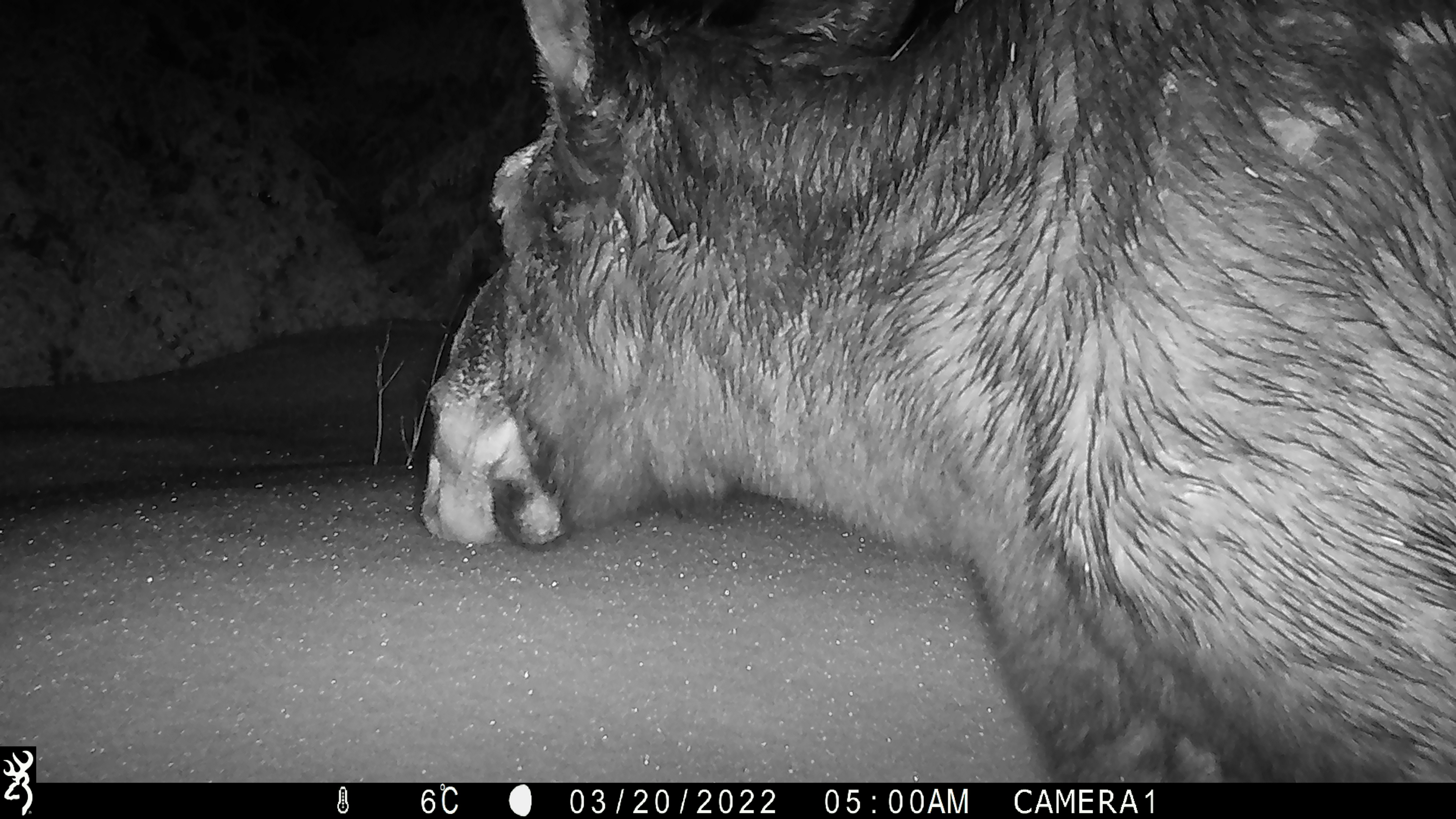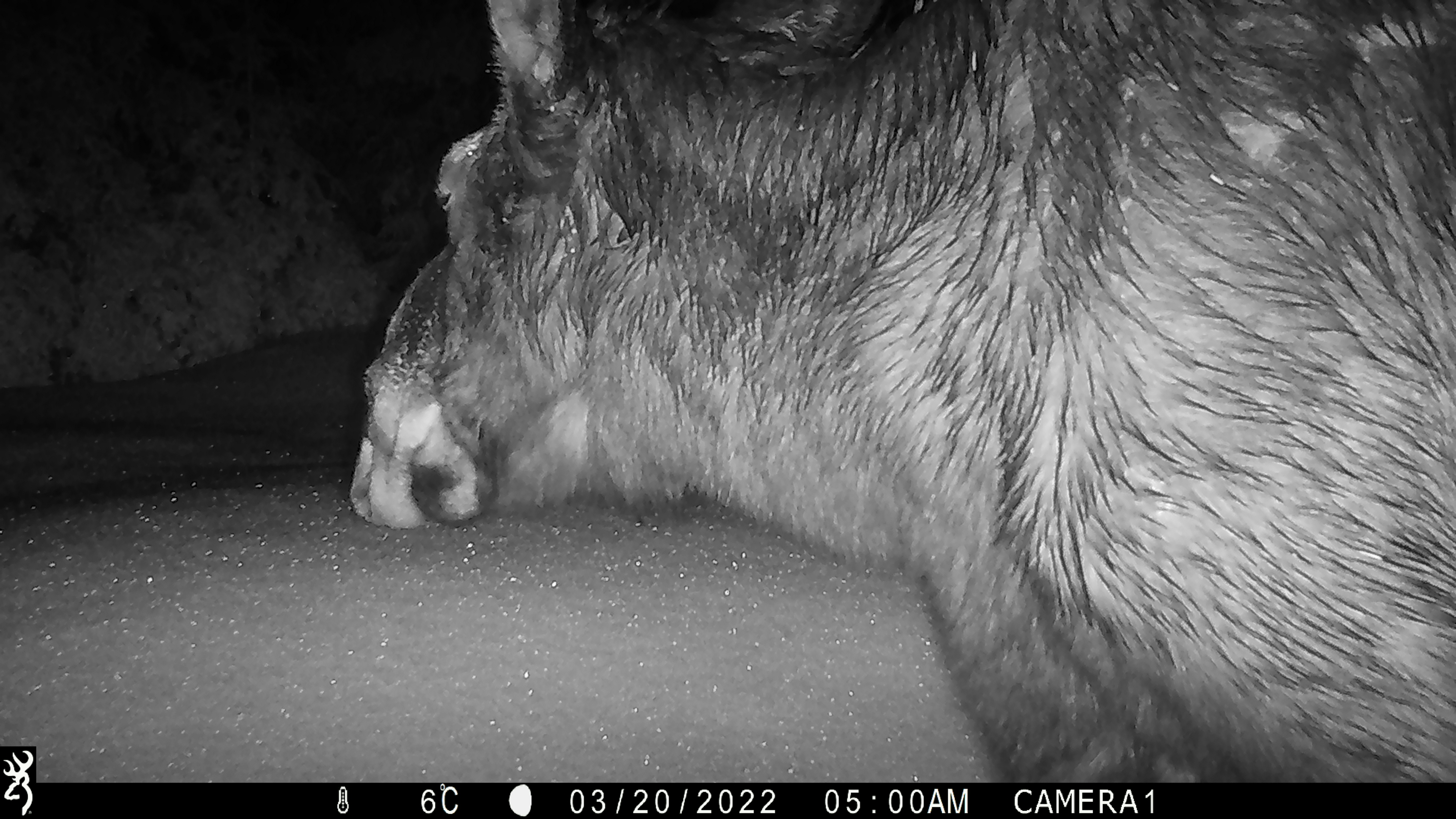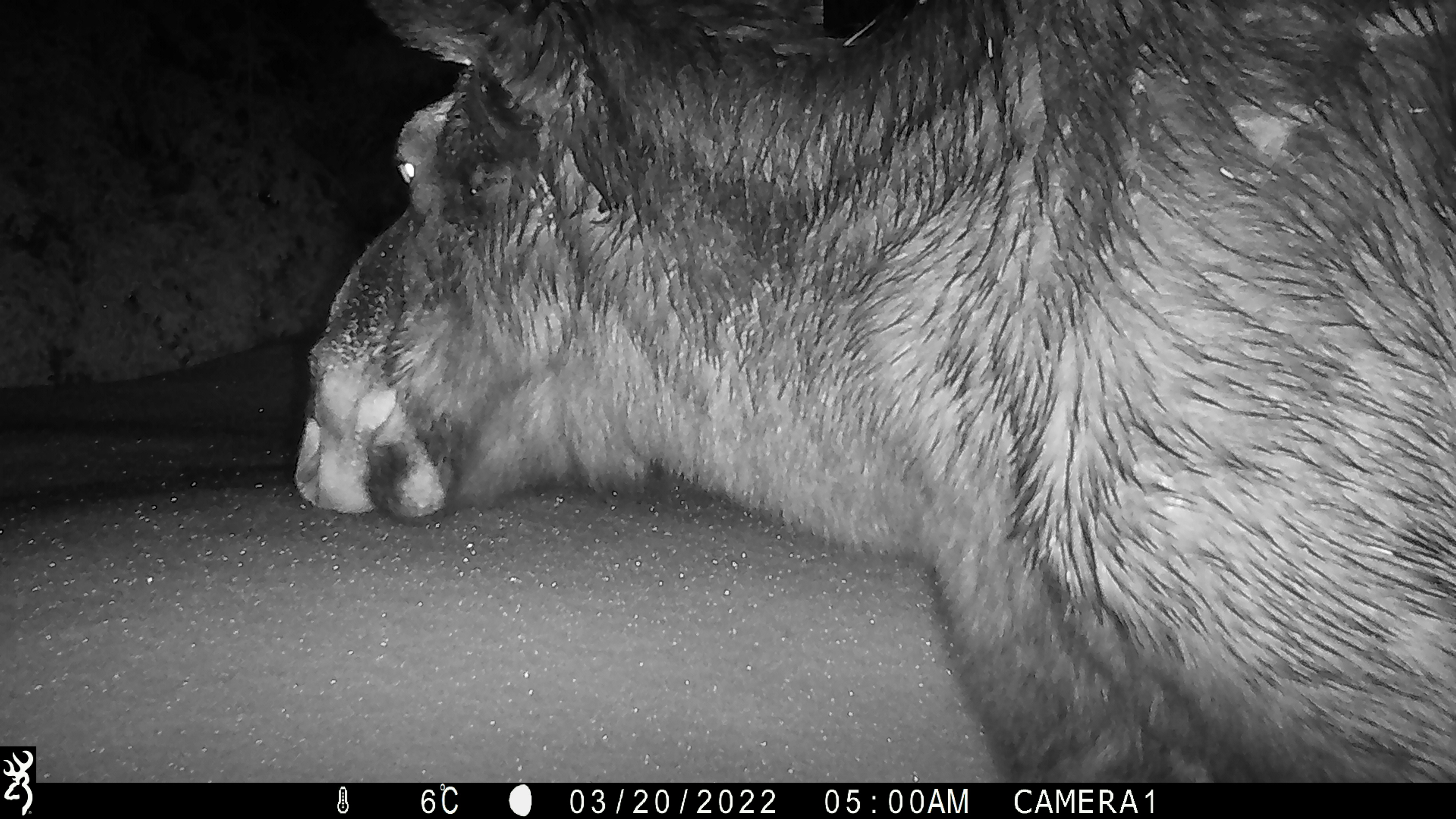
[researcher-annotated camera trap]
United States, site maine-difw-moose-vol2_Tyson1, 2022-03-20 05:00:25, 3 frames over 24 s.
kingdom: Animalia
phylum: Chordata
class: Mammalia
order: Artiodactyla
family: Cervidae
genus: Alces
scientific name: Alces alces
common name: moose